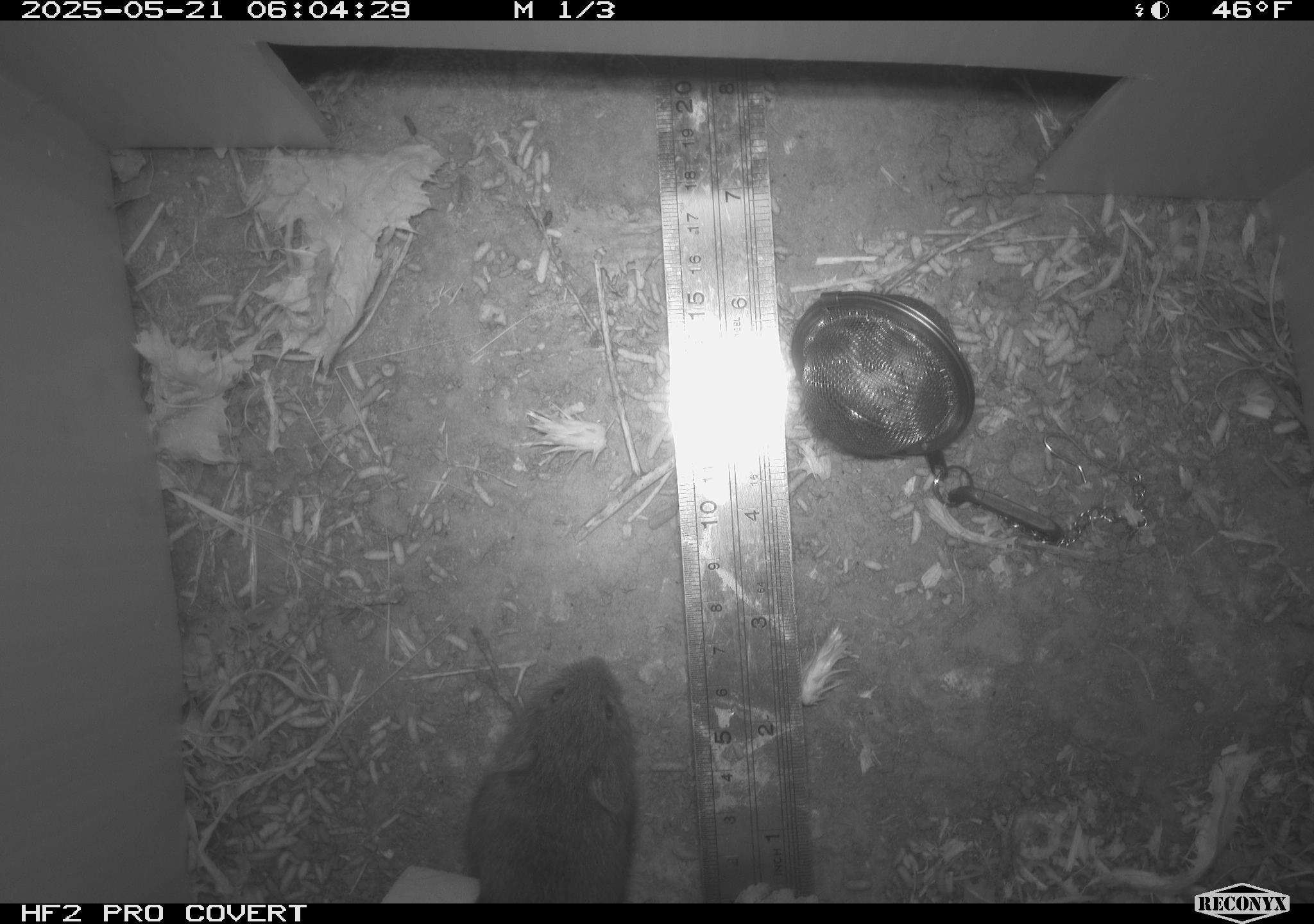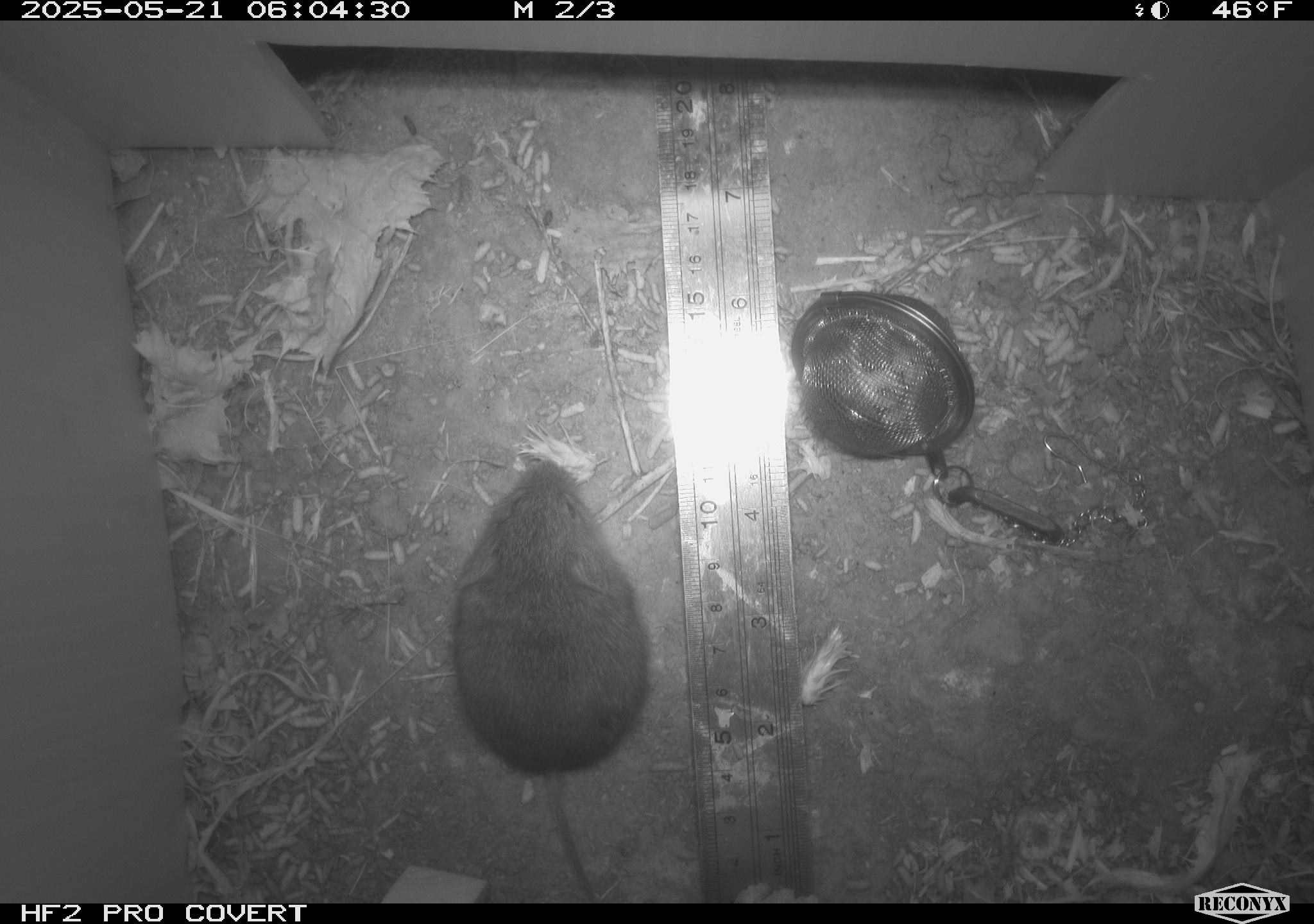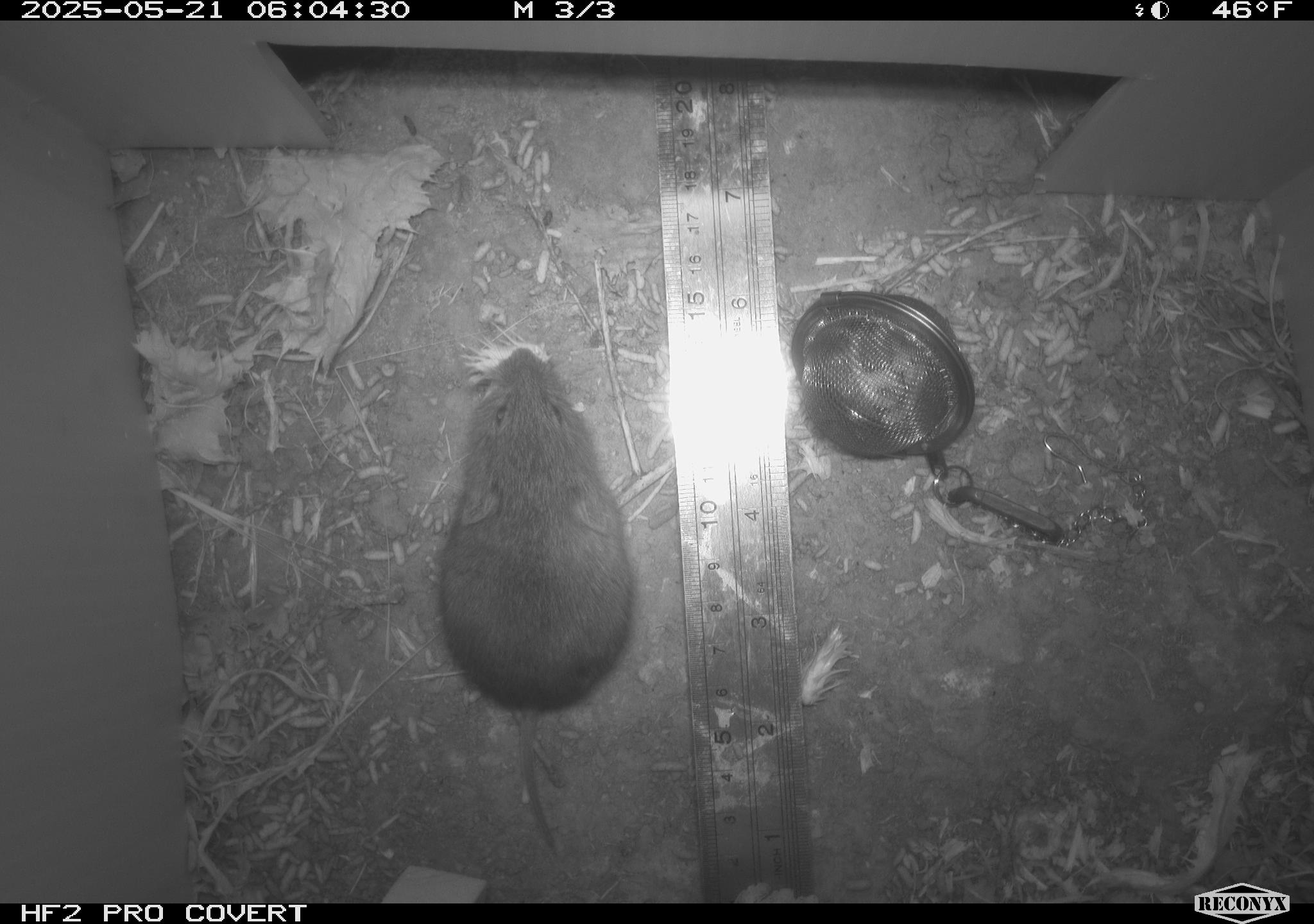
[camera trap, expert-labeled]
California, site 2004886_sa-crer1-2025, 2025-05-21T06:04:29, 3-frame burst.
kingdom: Animalia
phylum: Chordata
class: Mammalia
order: Rodentia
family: Cricetidae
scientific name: Arvicolinae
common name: voles, lemmings, and muskrats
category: arvicolinae subfamily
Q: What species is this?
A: Arvicolinae subfamily (voles, lemmings, and muskrats) (Arvicolinae).